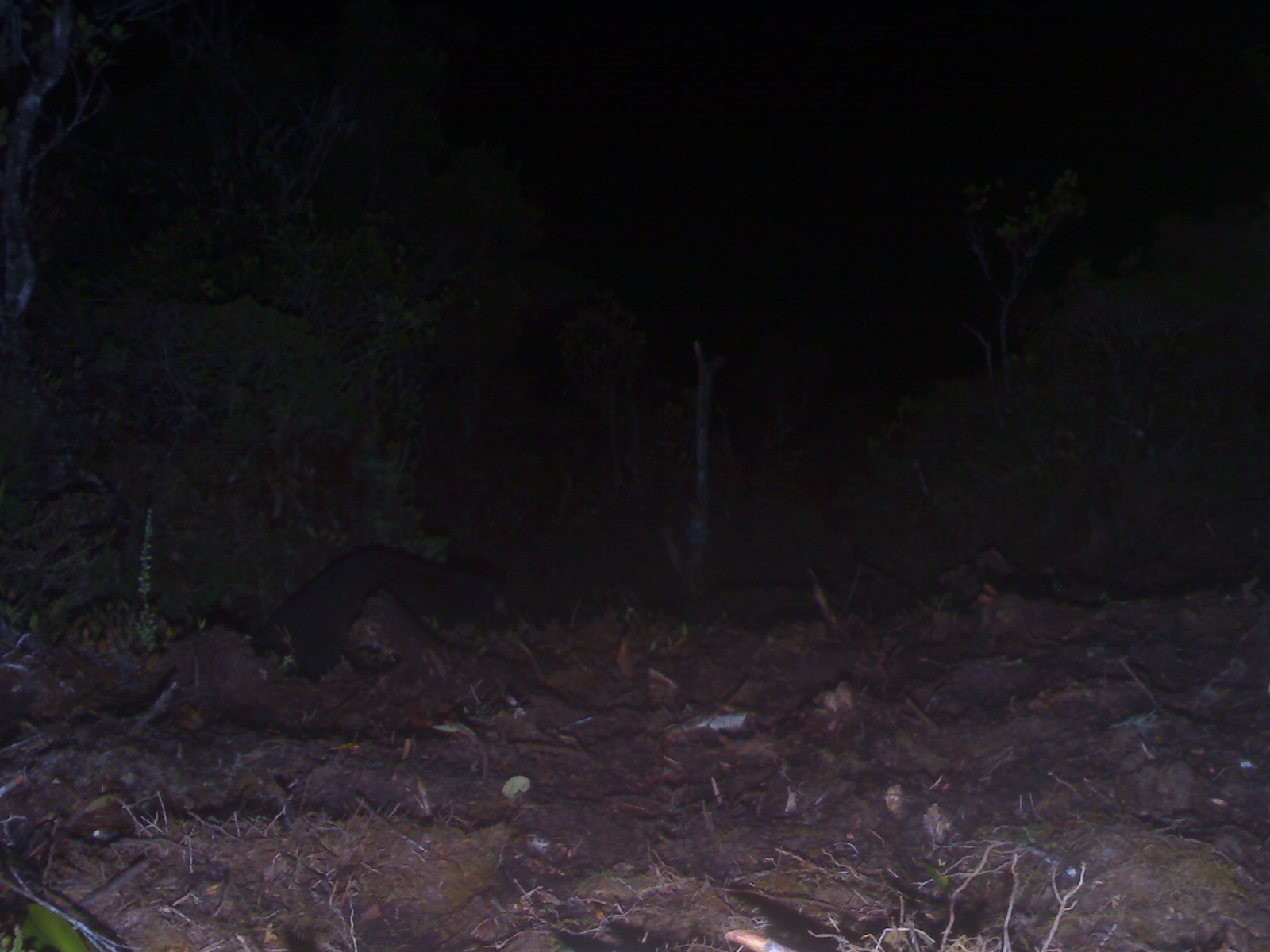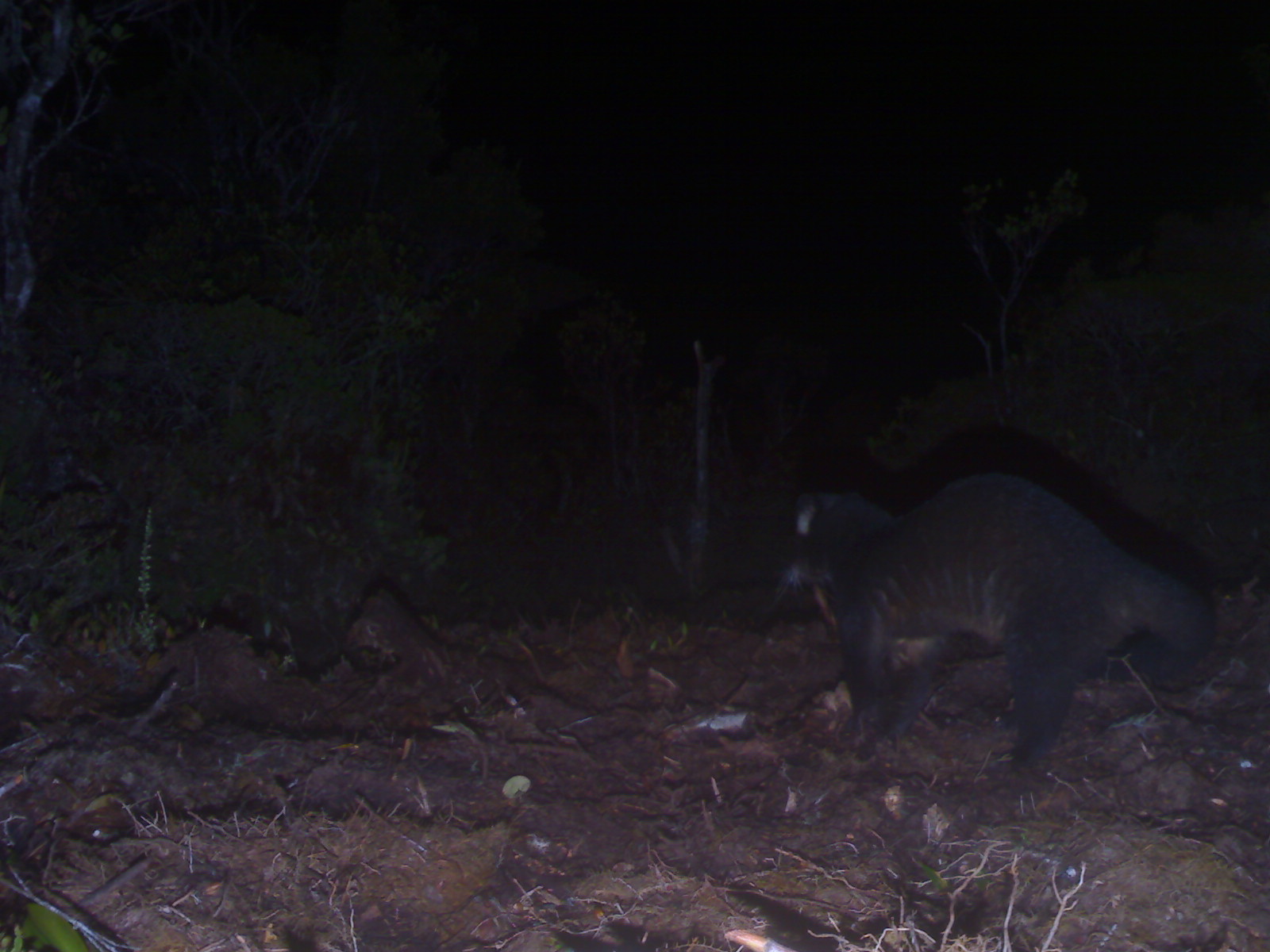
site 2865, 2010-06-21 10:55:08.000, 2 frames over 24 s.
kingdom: Animalia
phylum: Chordata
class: Mammalia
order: Carnivora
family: Viverridae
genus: Paradoxurus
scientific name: Paradoxurus hermaphroditus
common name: asian palm civet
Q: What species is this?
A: Paradoxurus hermaphroditus (asian palm civet).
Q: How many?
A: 1.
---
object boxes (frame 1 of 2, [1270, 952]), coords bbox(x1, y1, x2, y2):
paradoxurus hermaphroditus: bbox(246, 545, 529, 686)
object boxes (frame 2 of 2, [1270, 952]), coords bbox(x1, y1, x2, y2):
paradoxurus hermaphroditus: bbox(770, 471, 1221, 785)